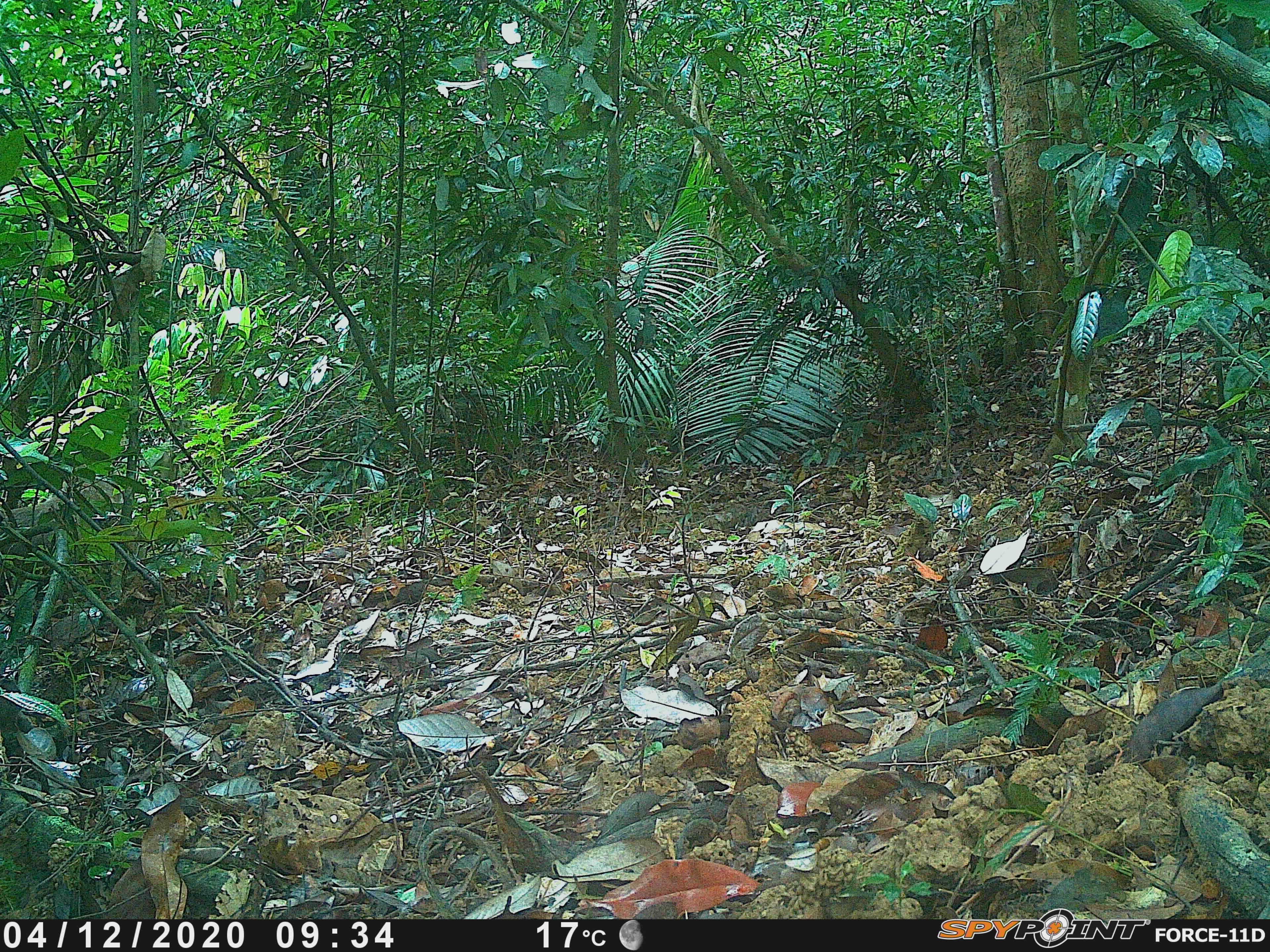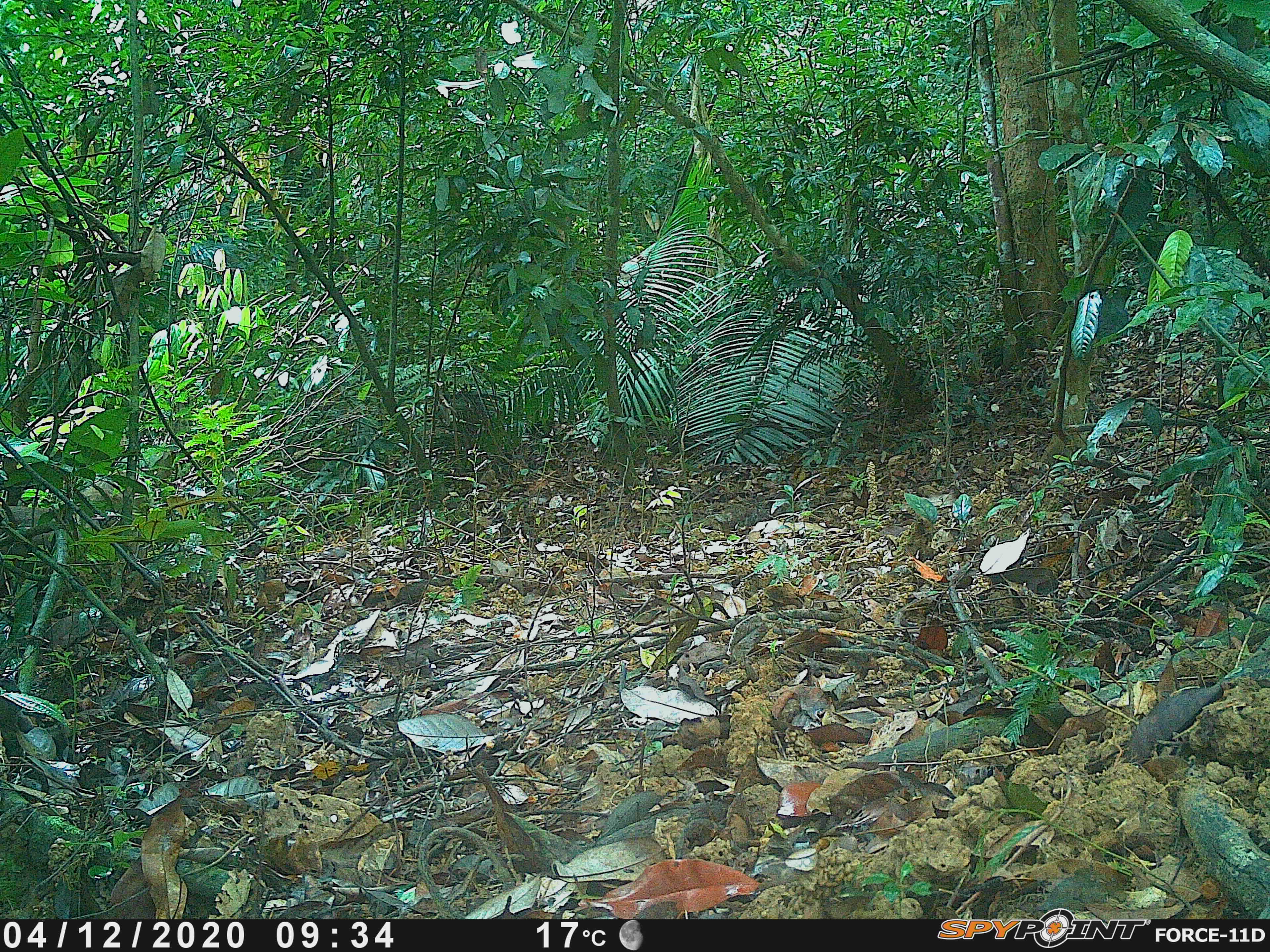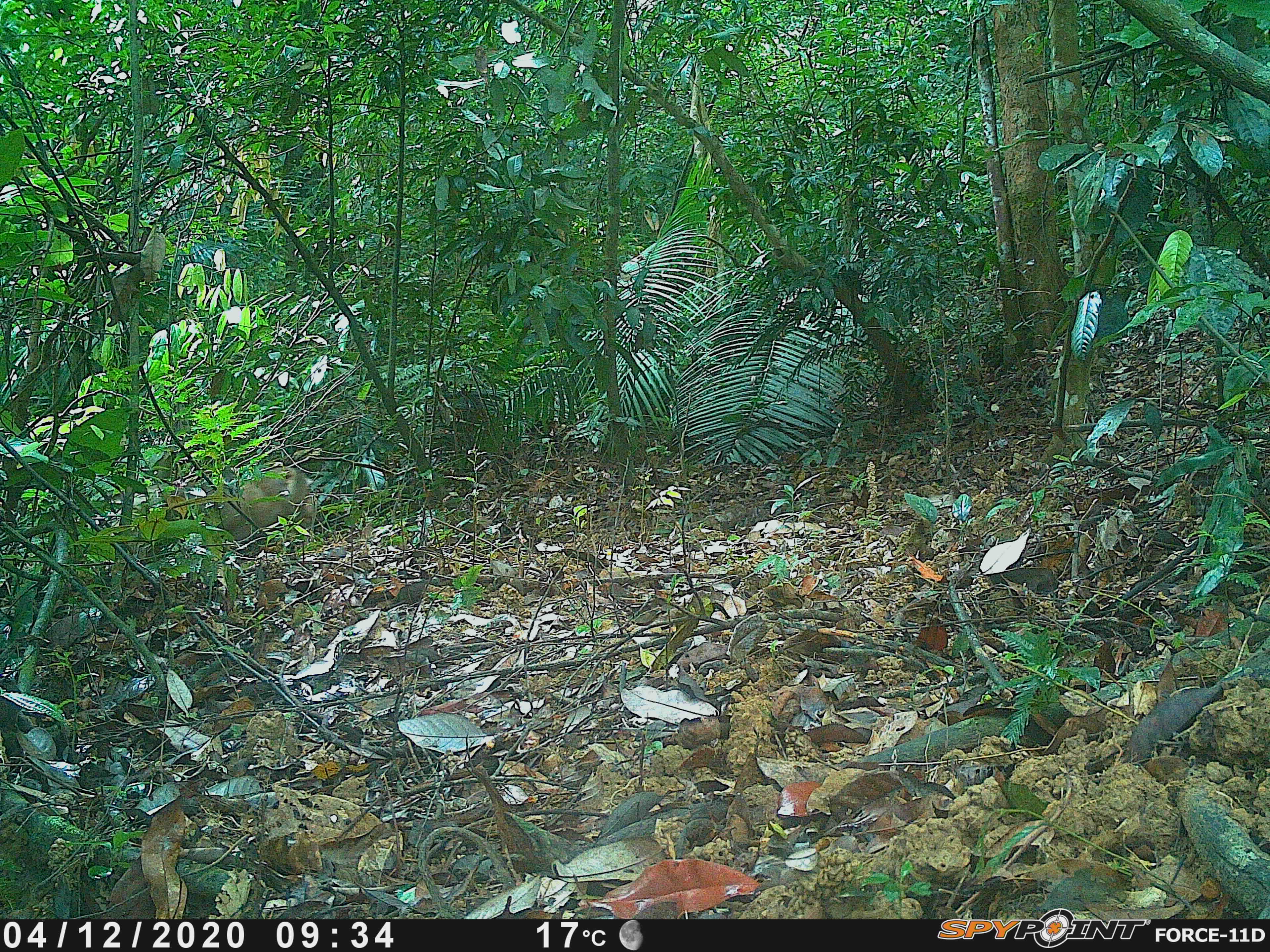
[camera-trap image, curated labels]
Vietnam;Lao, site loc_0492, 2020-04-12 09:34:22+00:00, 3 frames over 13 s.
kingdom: Animalia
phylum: Chordata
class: Mammalia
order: Primates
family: Cercopithecidae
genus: Macaca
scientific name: Macaca nemestrina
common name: pig-tailed macaque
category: pig tailed macaque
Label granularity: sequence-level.